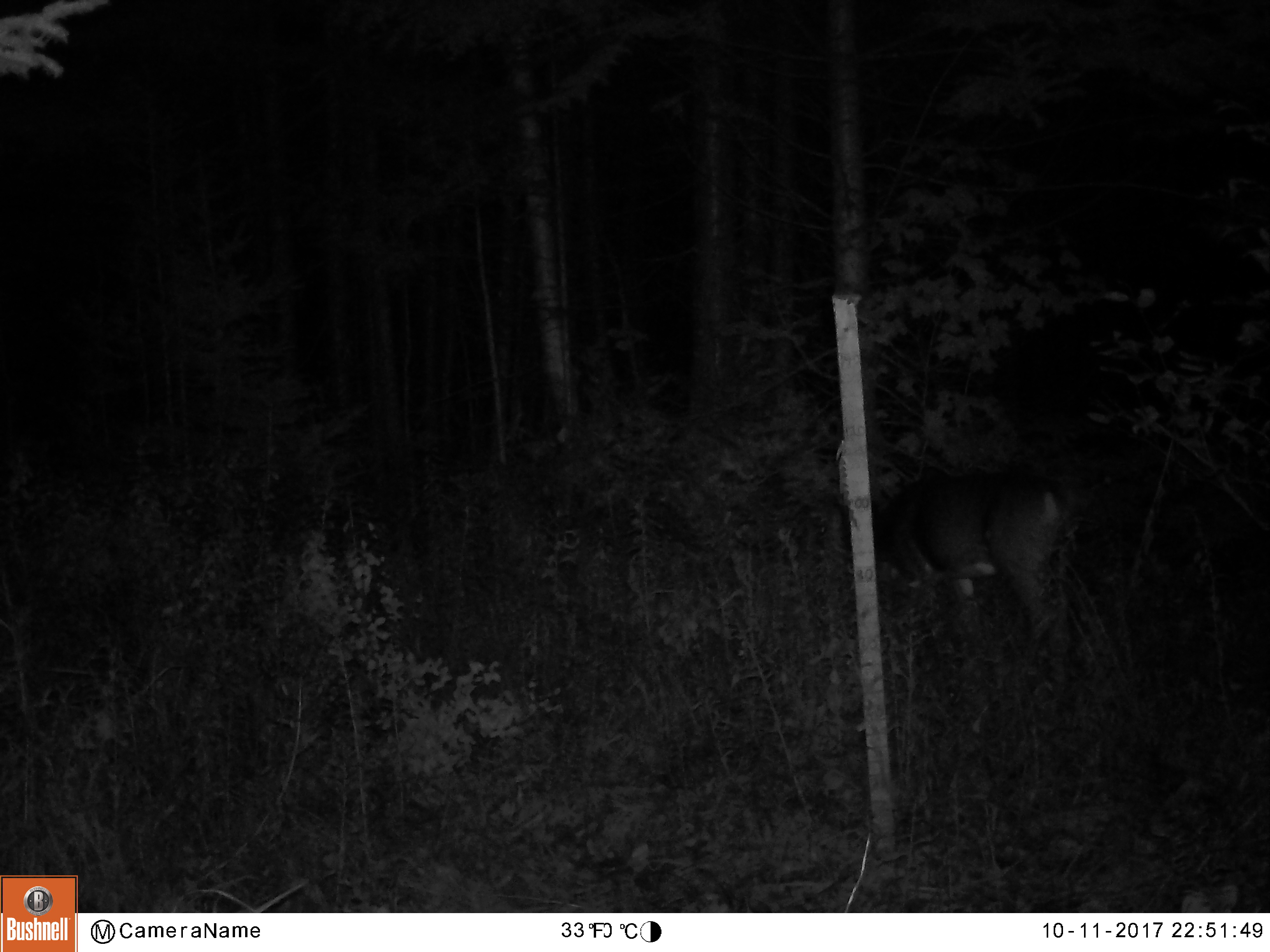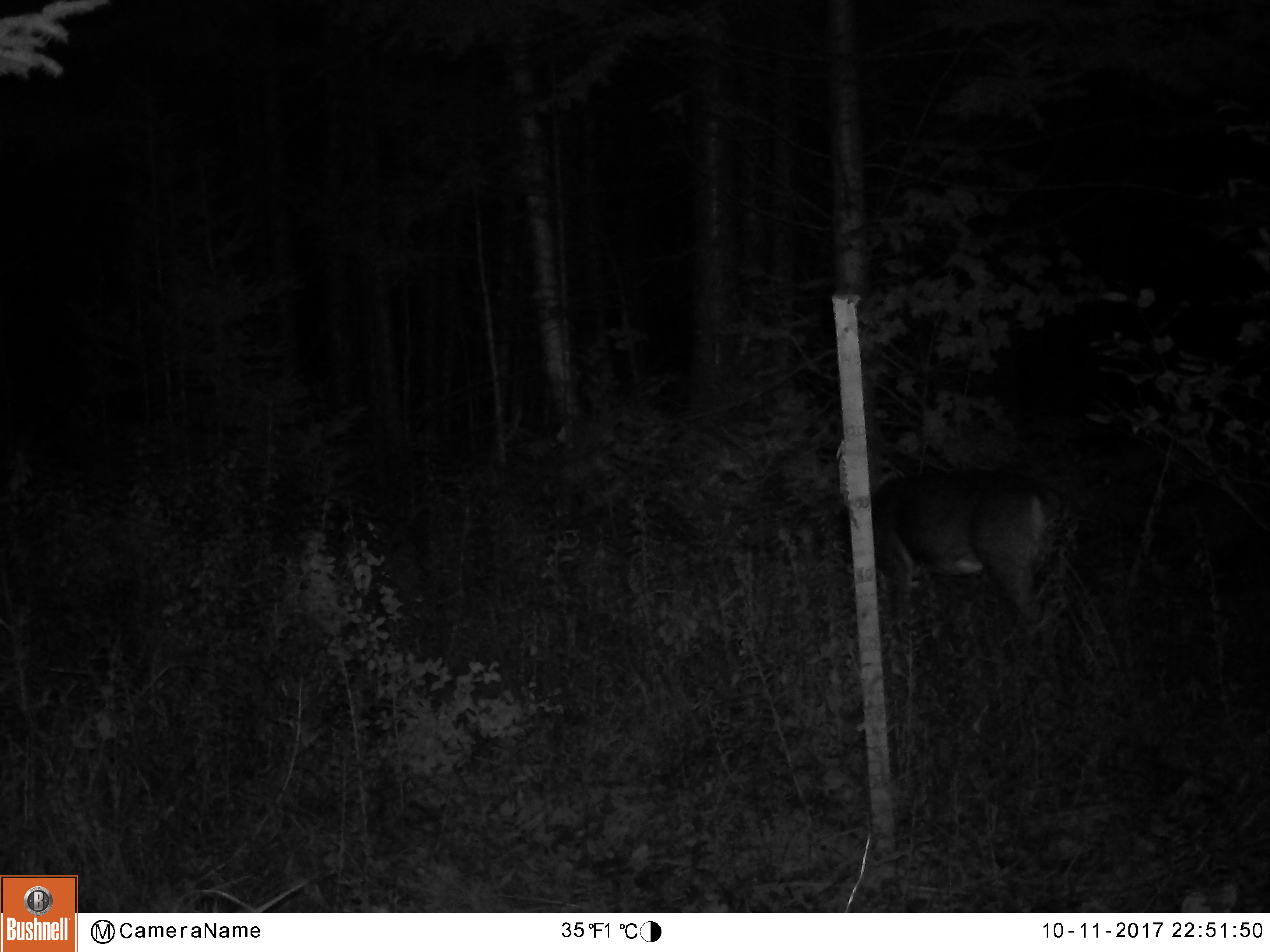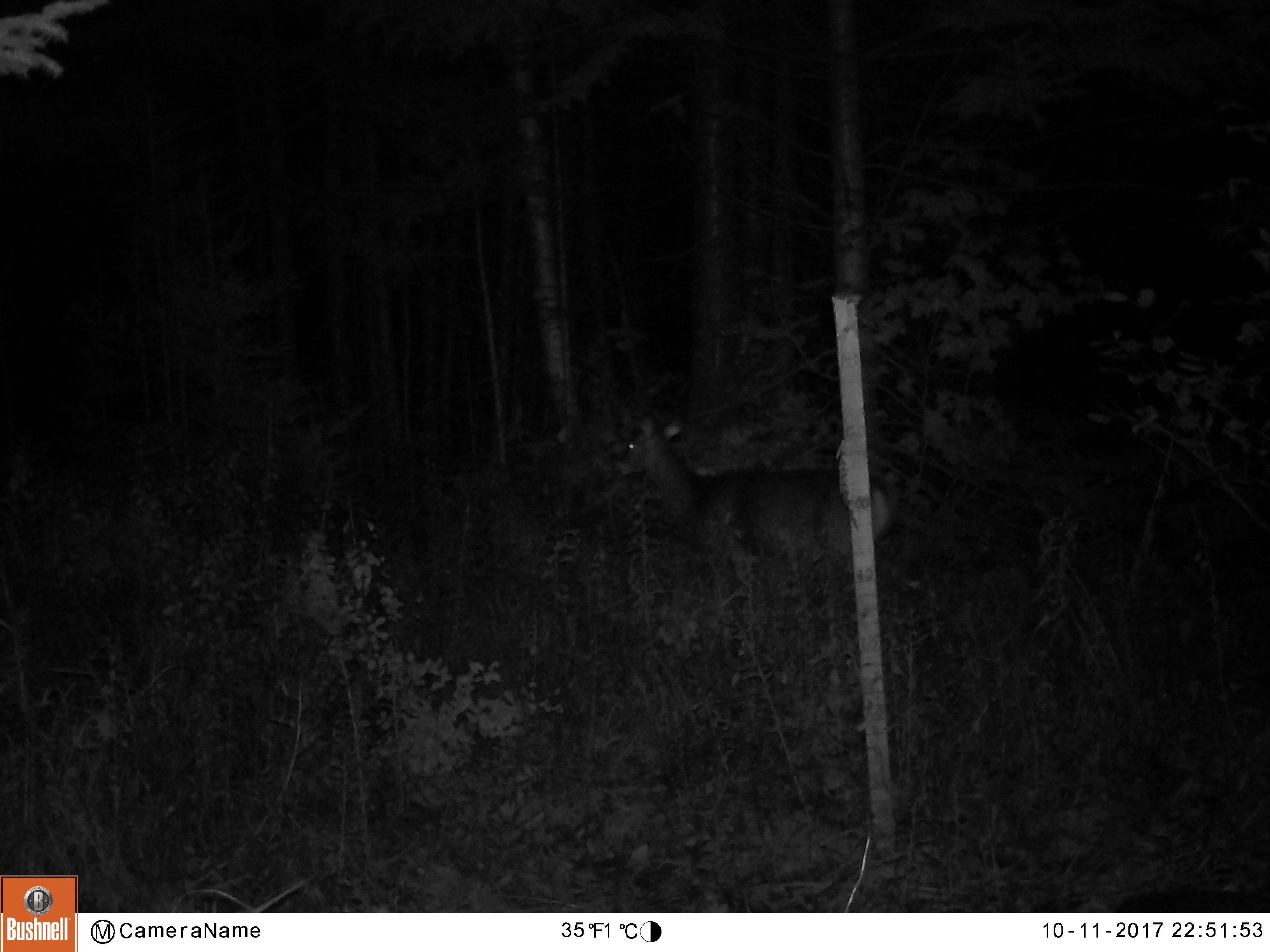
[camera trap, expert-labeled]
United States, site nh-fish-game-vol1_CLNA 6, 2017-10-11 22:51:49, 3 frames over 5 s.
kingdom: Animalia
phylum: Chordata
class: Mammalia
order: Artiodactyla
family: Cervidae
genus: Odocoileus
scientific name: Odocoileus virginianus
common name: white-tailed deer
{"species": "white-tailed deer (Odocoileus virginianus)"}